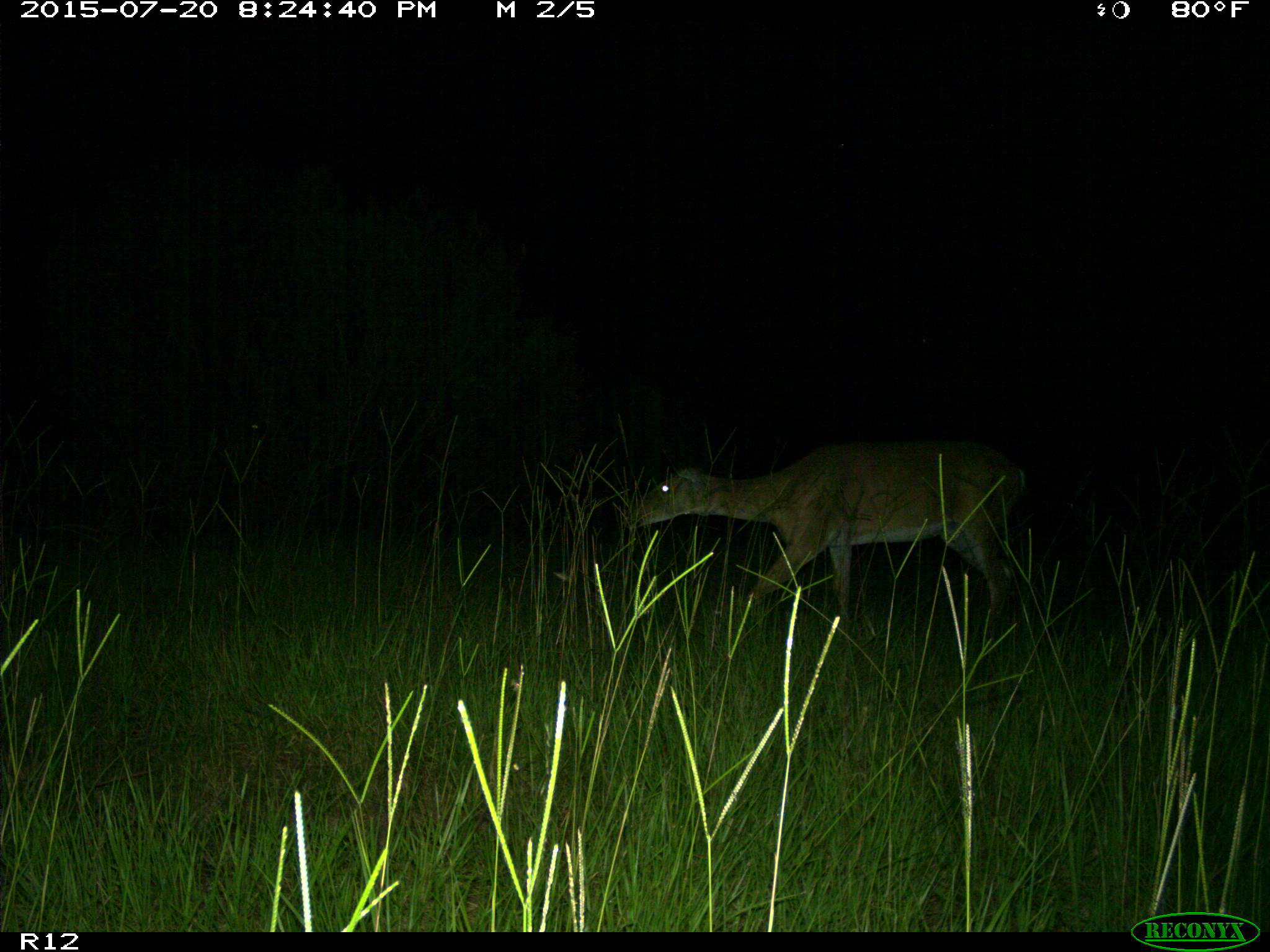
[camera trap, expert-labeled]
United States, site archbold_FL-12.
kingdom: Animalia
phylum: Chordata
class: Mammalia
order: Artiodactyla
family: Cervidae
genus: Odocoileus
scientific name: Odocoileus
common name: deer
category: unidentified deer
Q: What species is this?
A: Unidentified deer (deer) (Odocoileus).